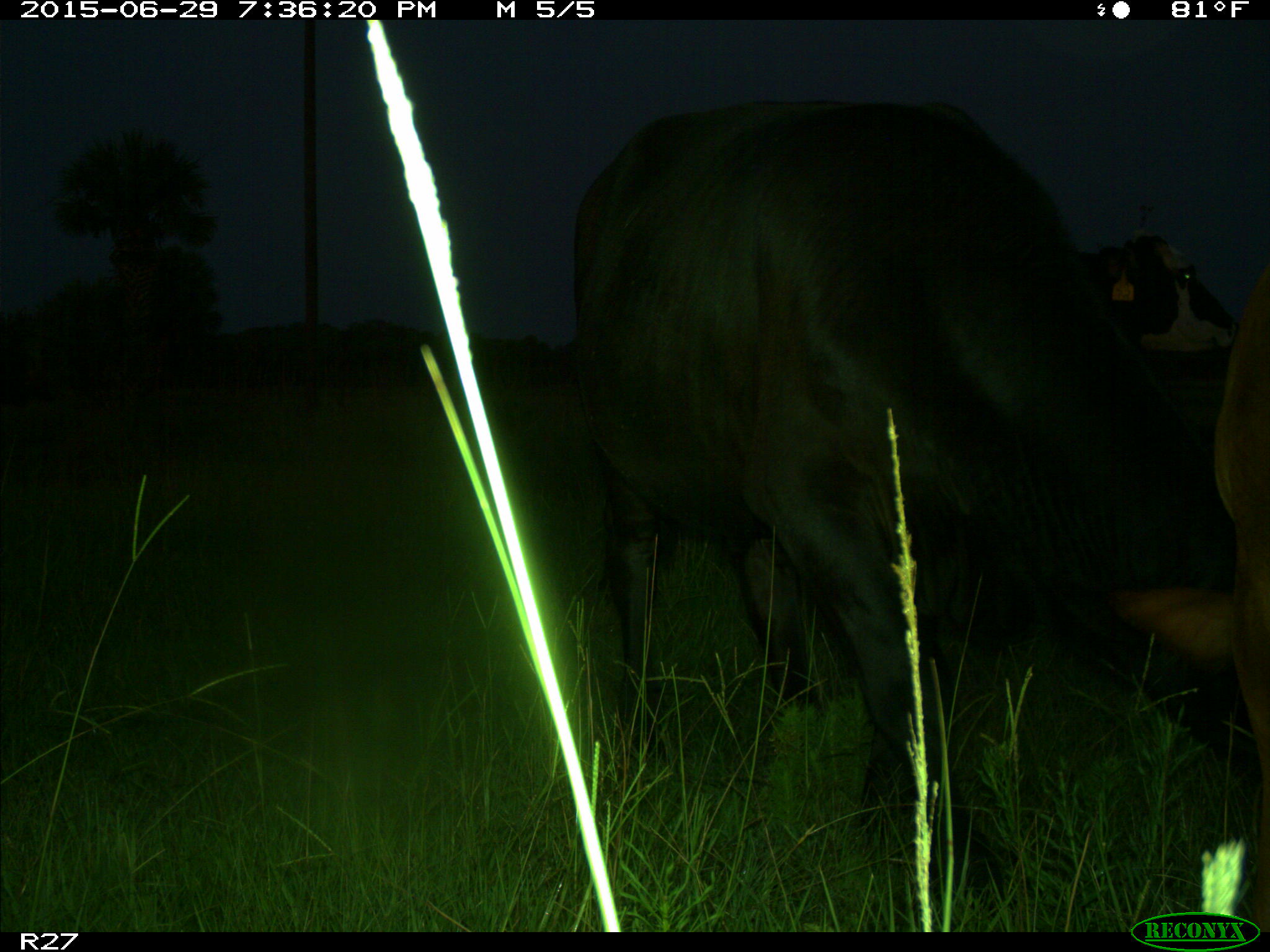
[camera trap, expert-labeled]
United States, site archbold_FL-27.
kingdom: Animalia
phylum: Chordata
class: Mammalia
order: Artiodactyla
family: Bovidae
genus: Bos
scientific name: Bos taurus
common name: domestic cow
Bos taurus (domestic cow).